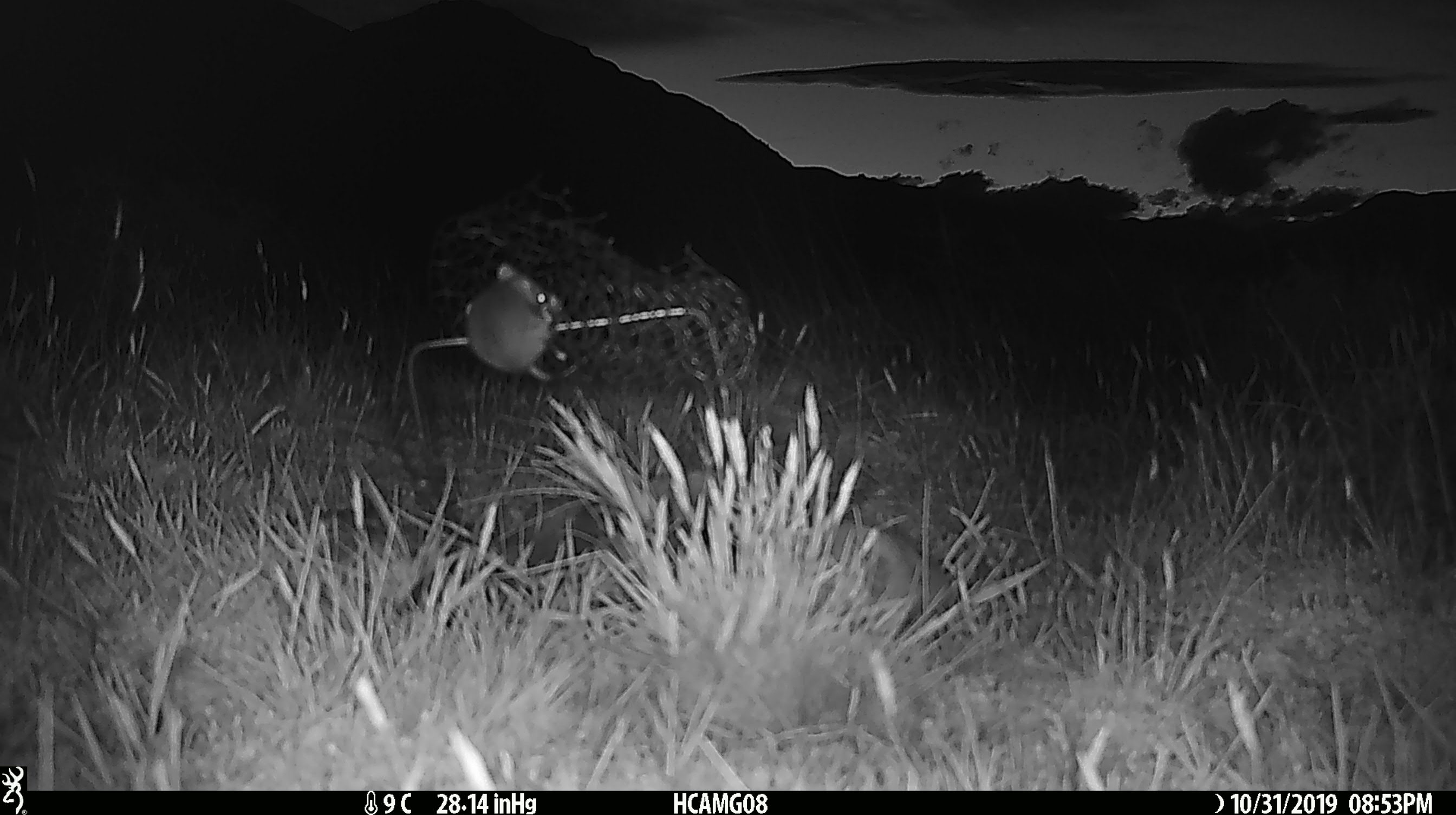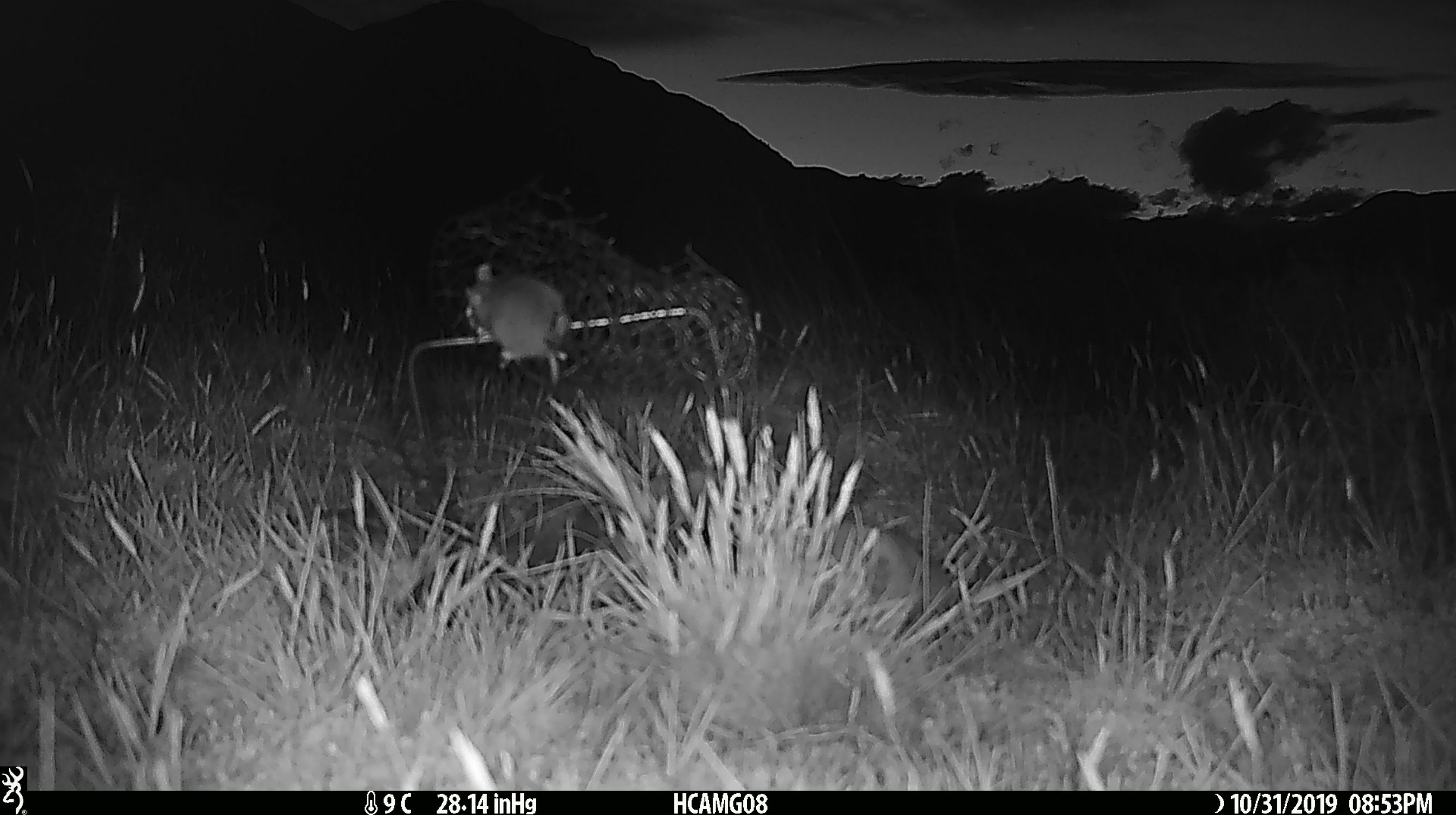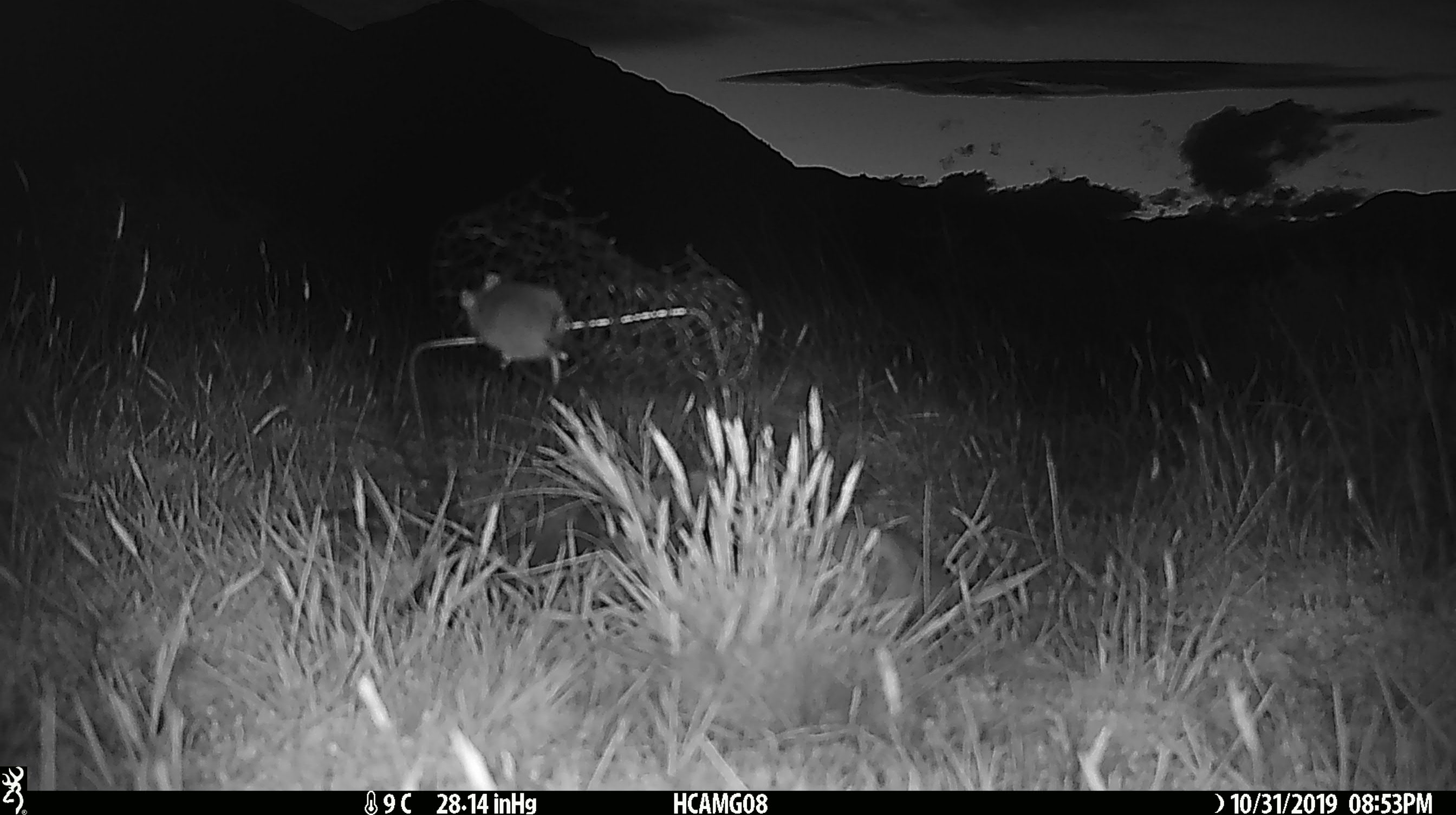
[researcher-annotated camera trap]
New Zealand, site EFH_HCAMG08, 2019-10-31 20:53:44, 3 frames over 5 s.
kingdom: Animalia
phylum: Chordata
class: Mammalia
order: Rodentia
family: Muridae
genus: Mus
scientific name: Mus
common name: mouse